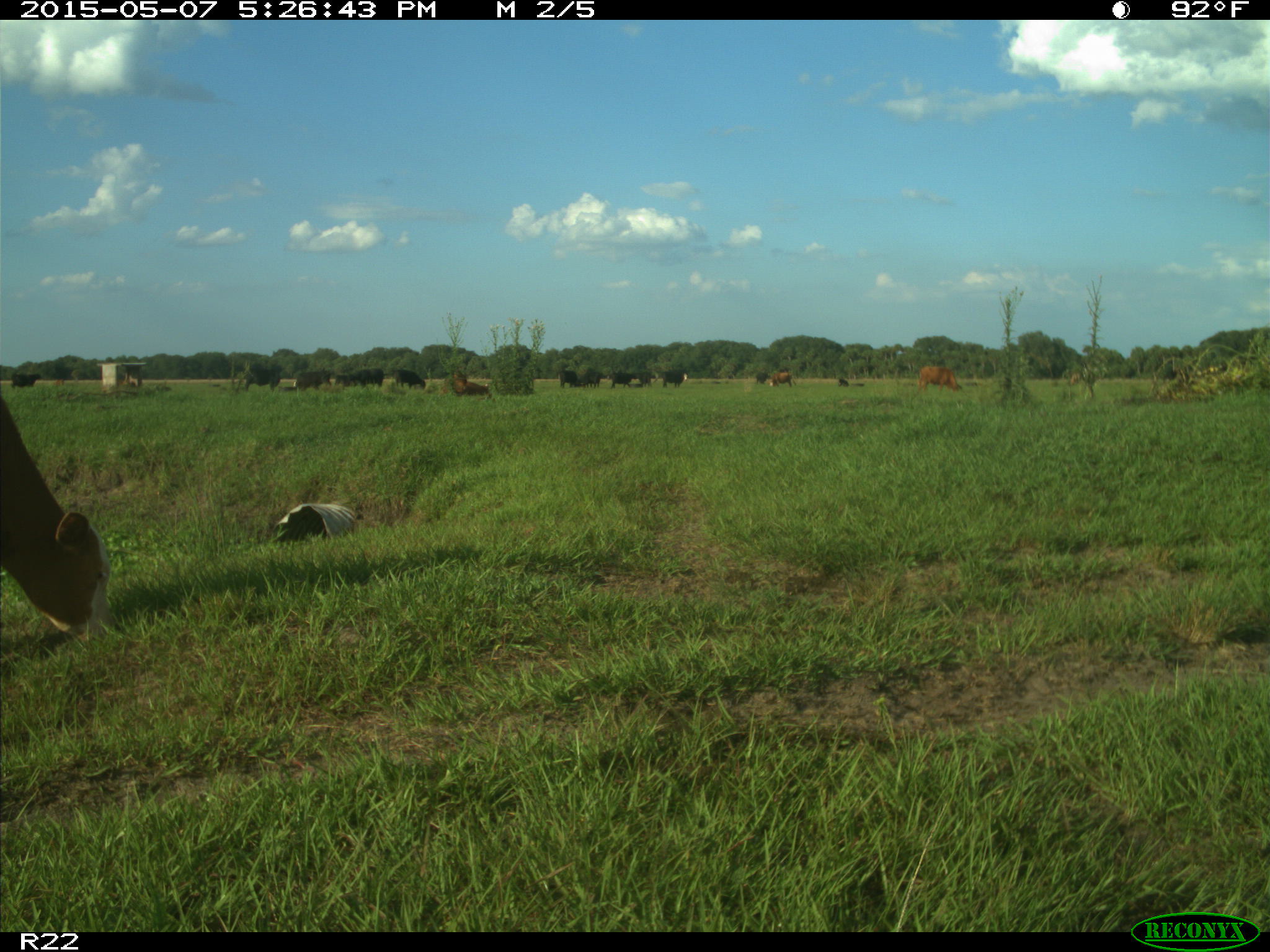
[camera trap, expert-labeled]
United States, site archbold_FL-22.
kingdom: Animalia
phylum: Chordata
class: Mammalia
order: Artiodactyla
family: Bovidae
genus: Bos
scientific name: Bos taurus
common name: domestic cow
Bos taurus (domestic cow).